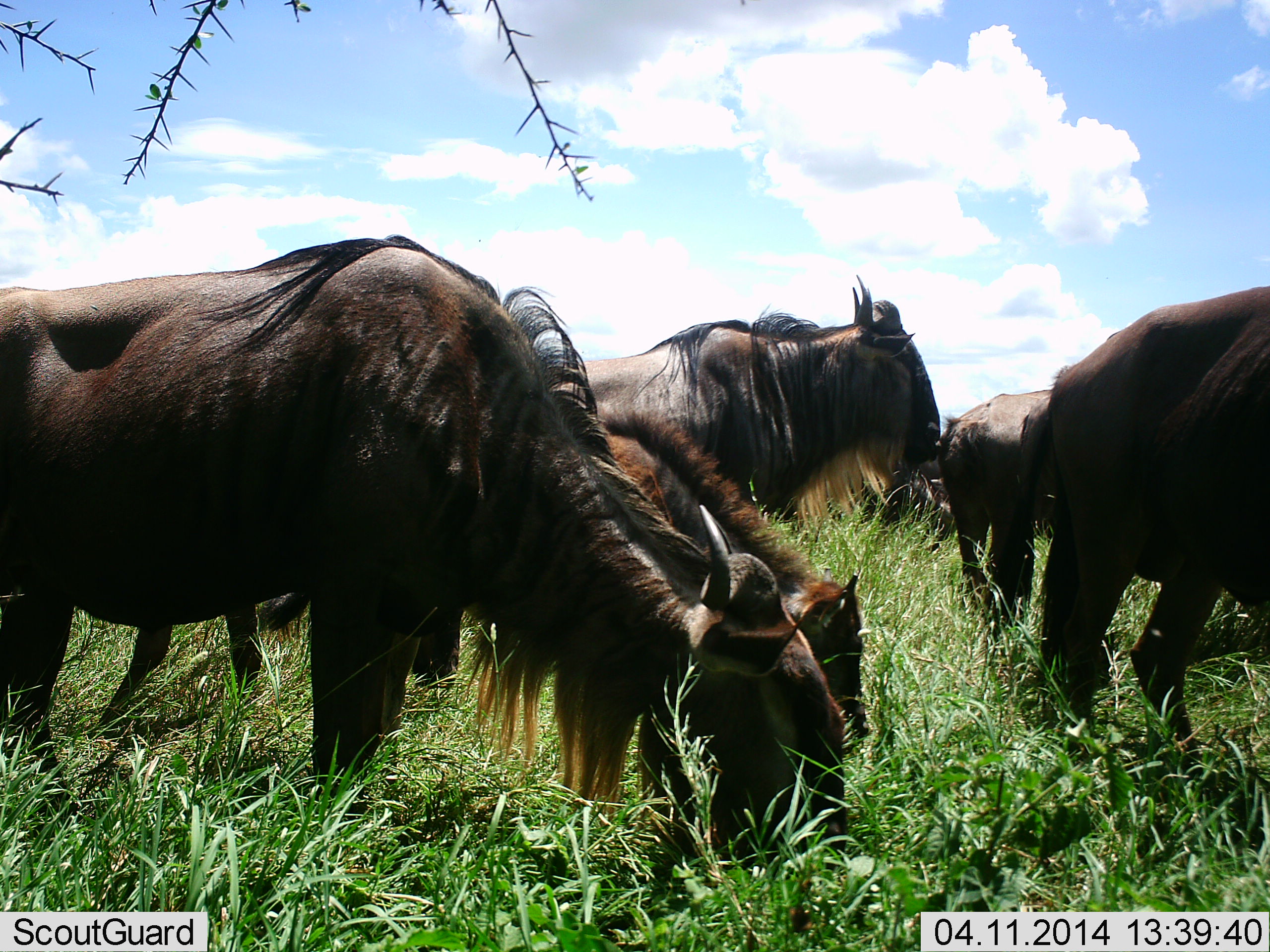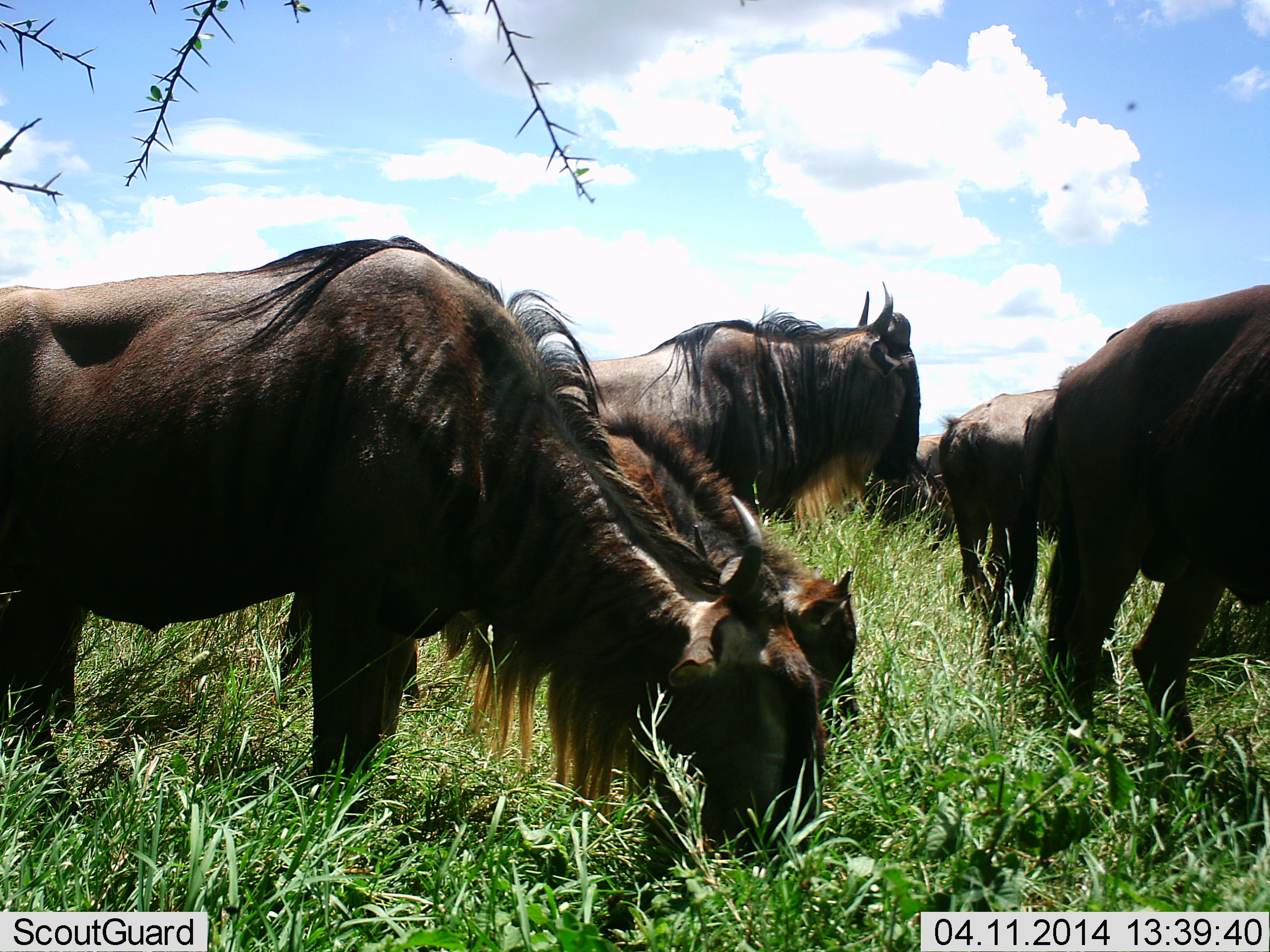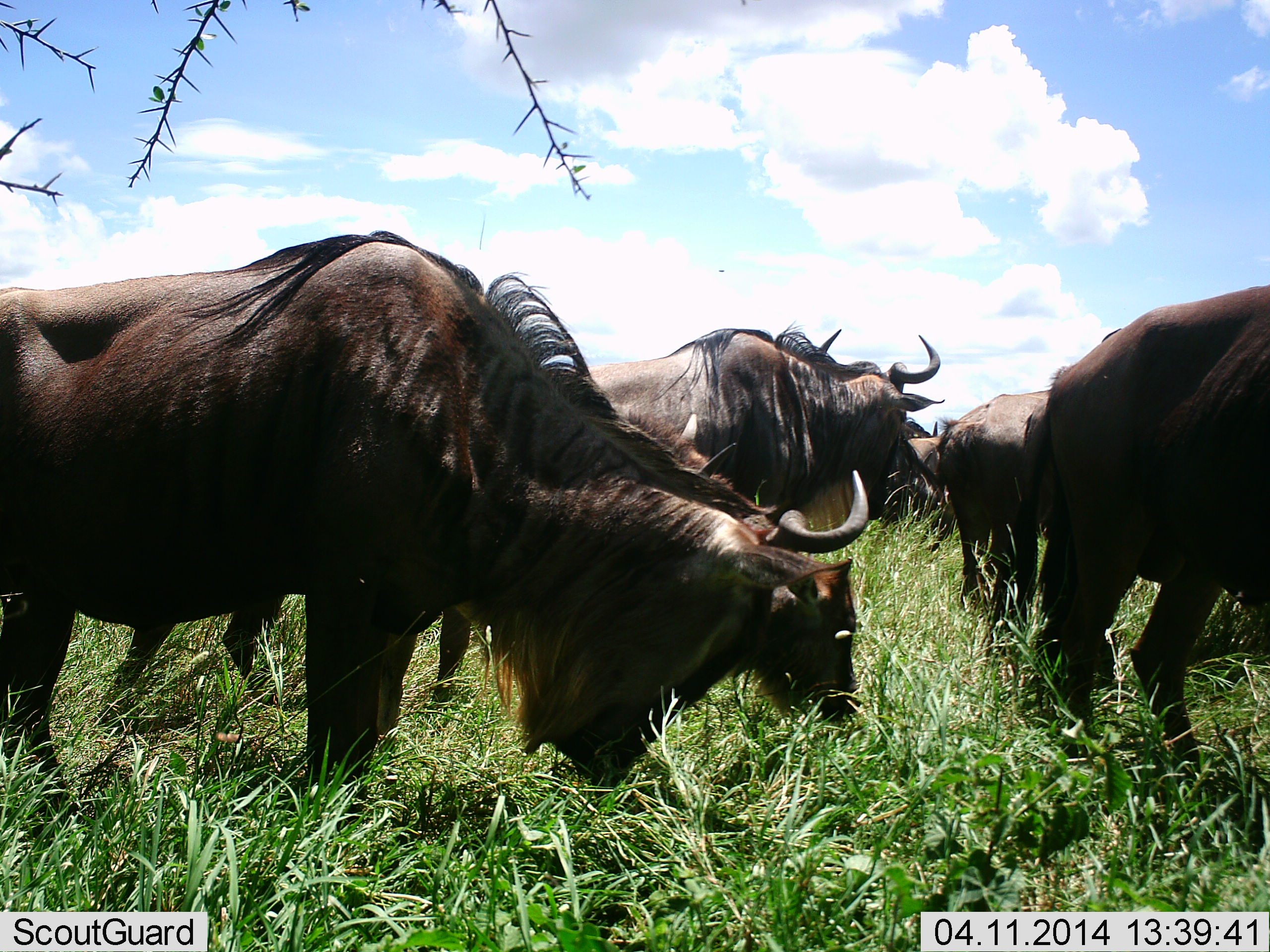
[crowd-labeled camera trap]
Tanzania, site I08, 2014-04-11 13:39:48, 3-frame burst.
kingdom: Animalia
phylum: Chordata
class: Mammalia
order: Artiodactyla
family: Bovidae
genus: Connochaetes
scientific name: Connochaetes taurinus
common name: blue wildebeest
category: wildebeest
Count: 6.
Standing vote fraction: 38%.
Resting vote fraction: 0%.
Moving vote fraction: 5%.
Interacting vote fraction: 2%.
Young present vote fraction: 10%.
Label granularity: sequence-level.